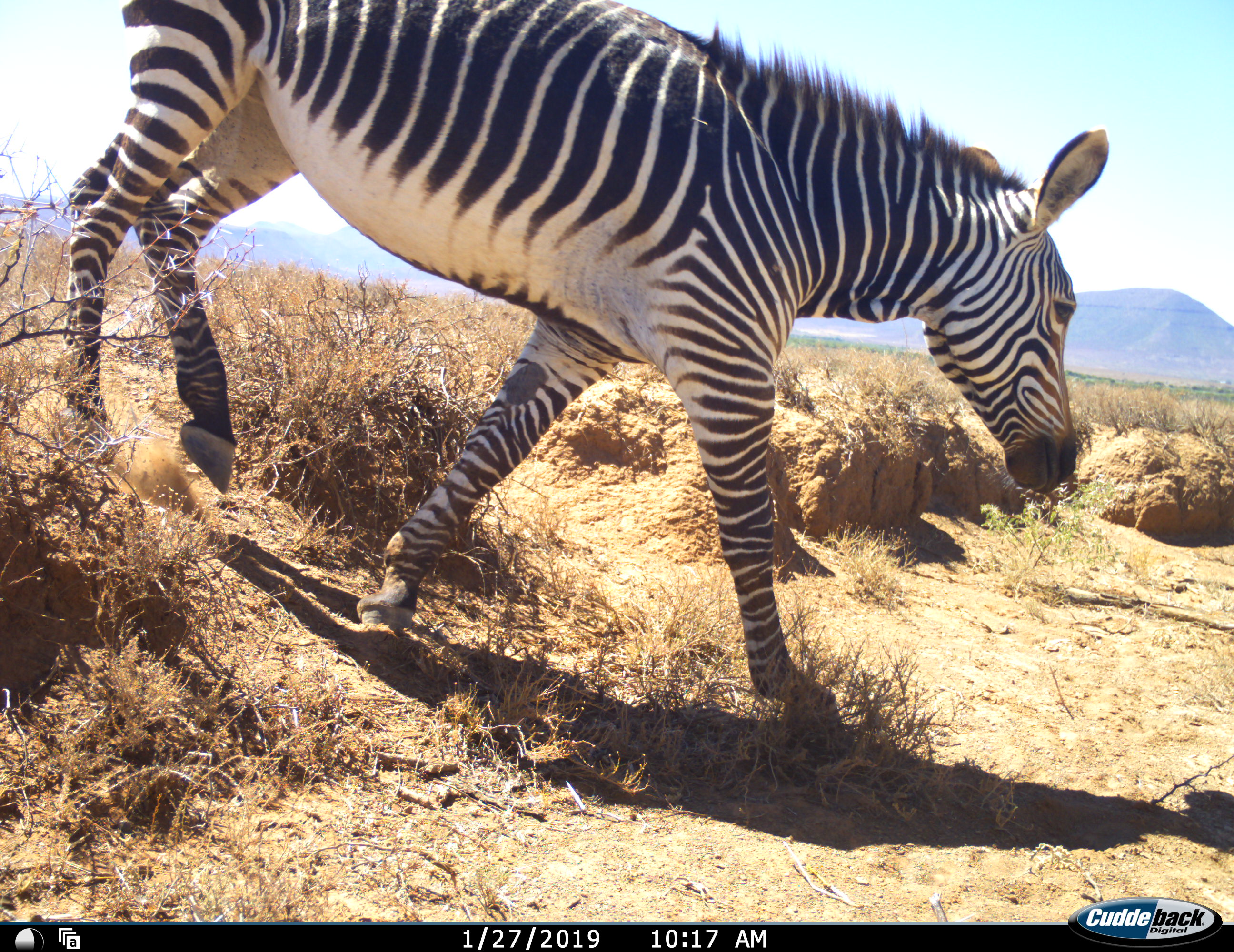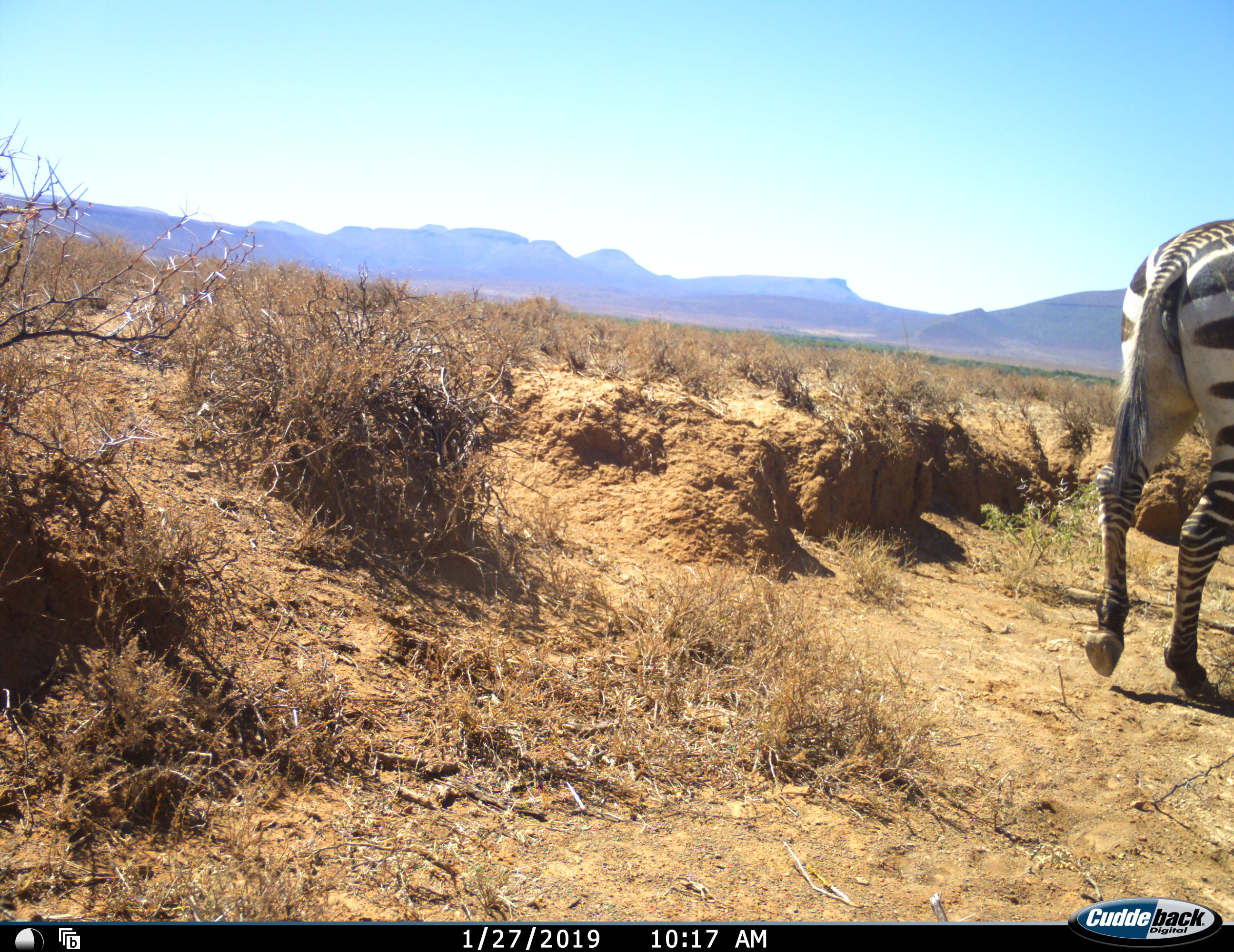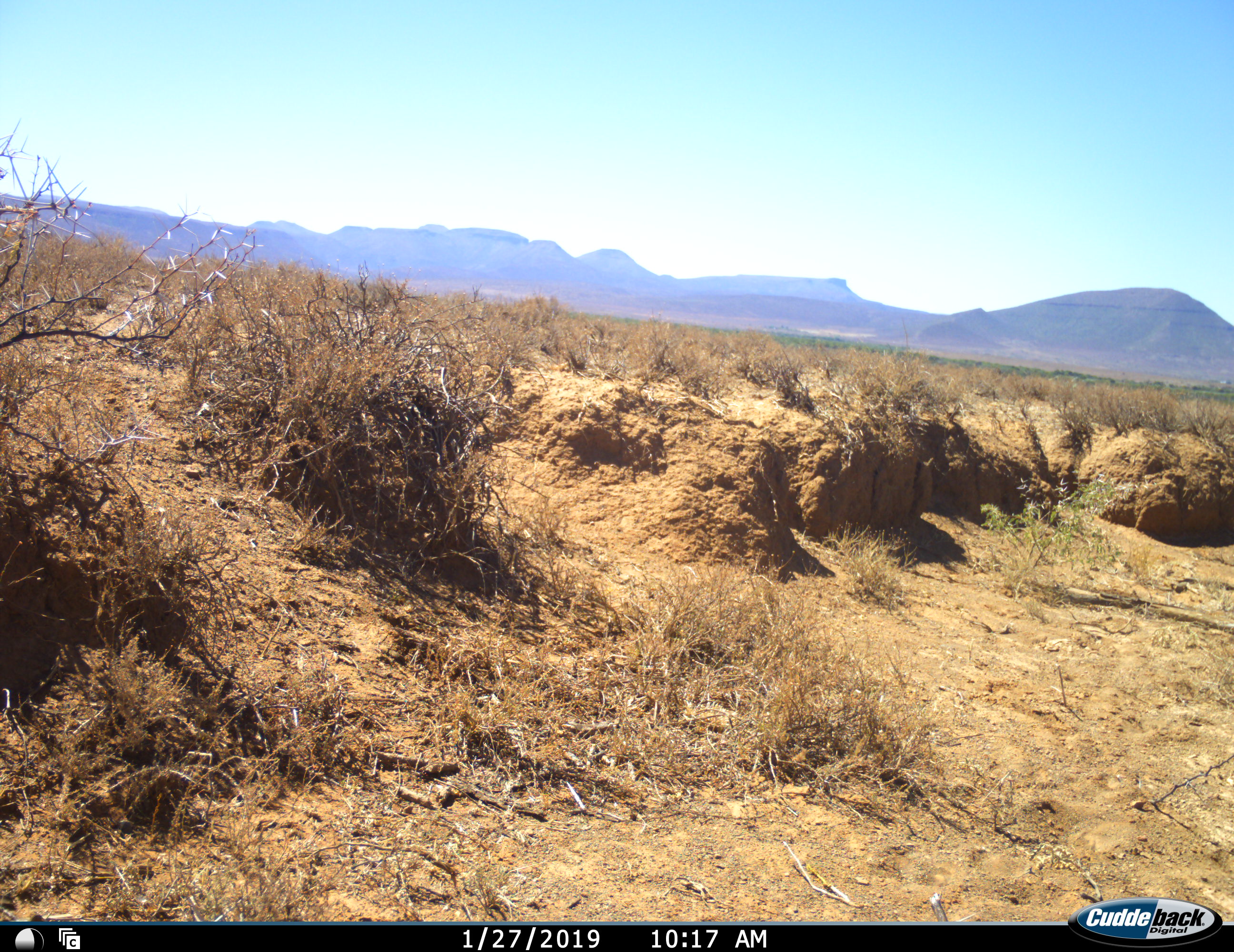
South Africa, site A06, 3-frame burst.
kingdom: Animalia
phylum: Chordata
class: Mammalia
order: Perissodactyla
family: Equidae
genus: Equus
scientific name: Equus zebra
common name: mountain zebra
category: zebramountain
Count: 1.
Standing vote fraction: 0%.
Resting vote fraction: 0%.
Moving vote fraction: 100%.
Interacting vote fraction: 0%.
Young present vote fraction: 0%.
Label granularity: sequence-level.